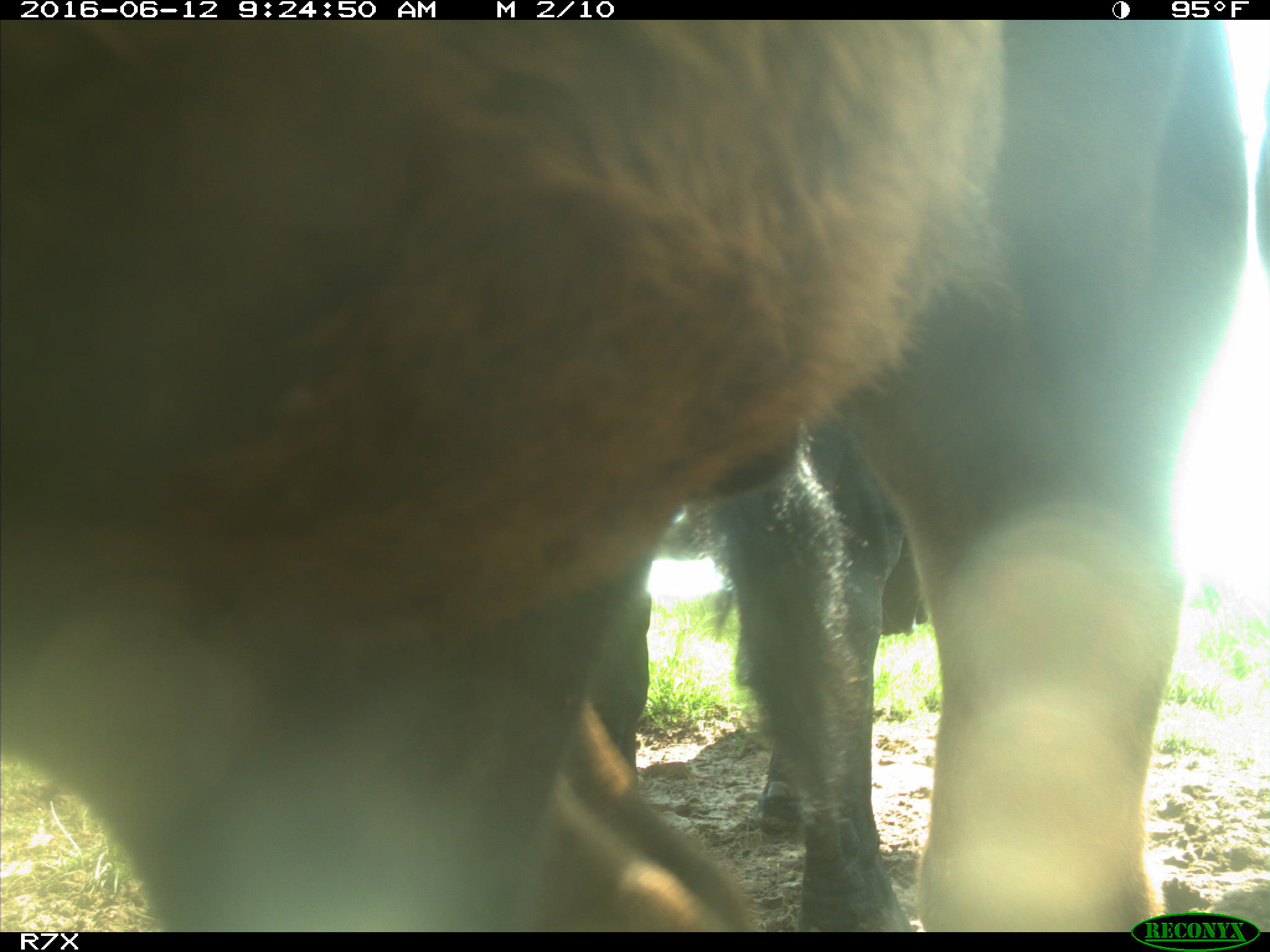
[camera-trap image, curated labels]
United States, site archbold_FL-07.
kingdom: Animalia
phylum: Chordata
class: Mammalia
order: Artiodactyla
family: Bovidae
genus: Bos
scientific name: Bos taurus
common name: domestic cow